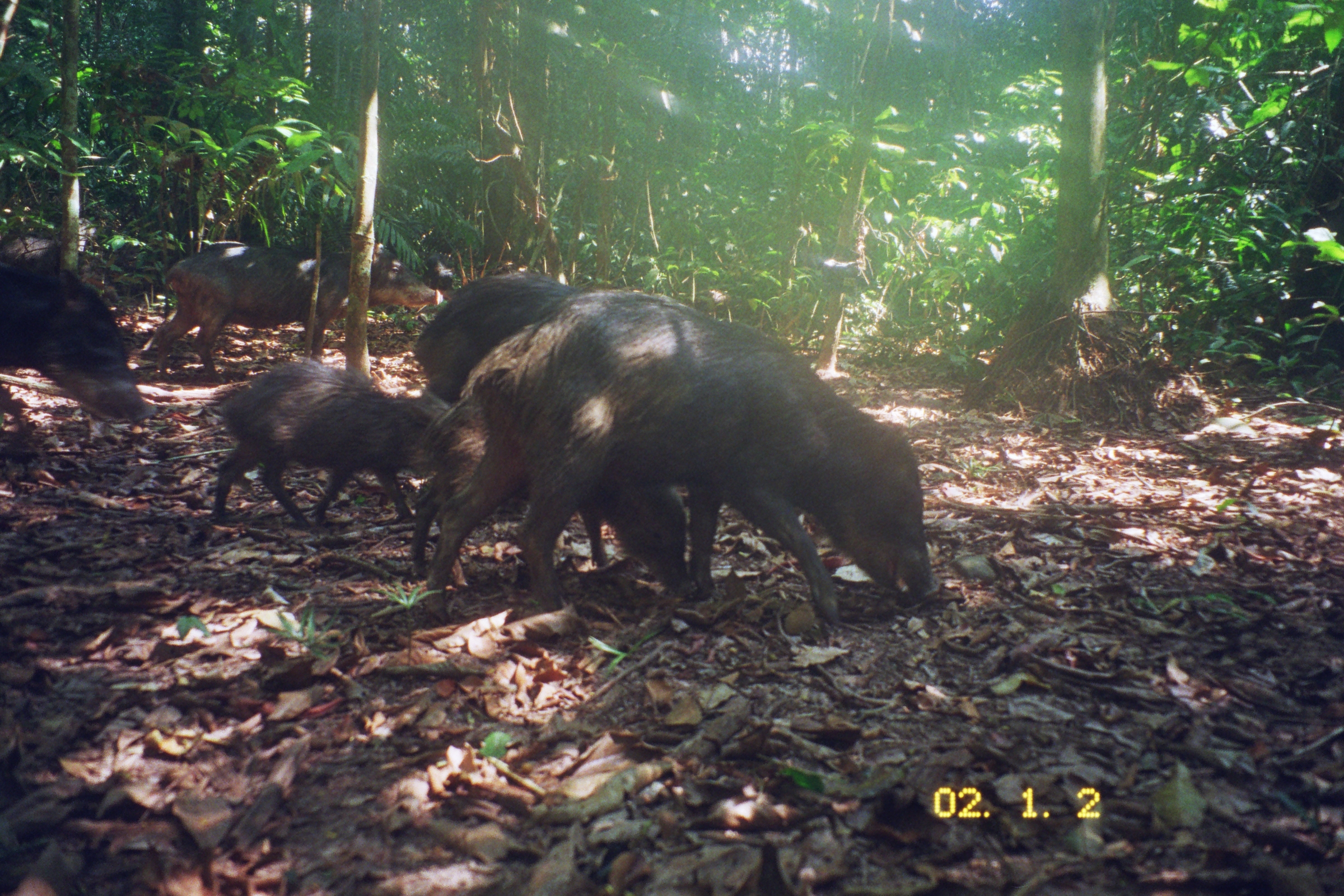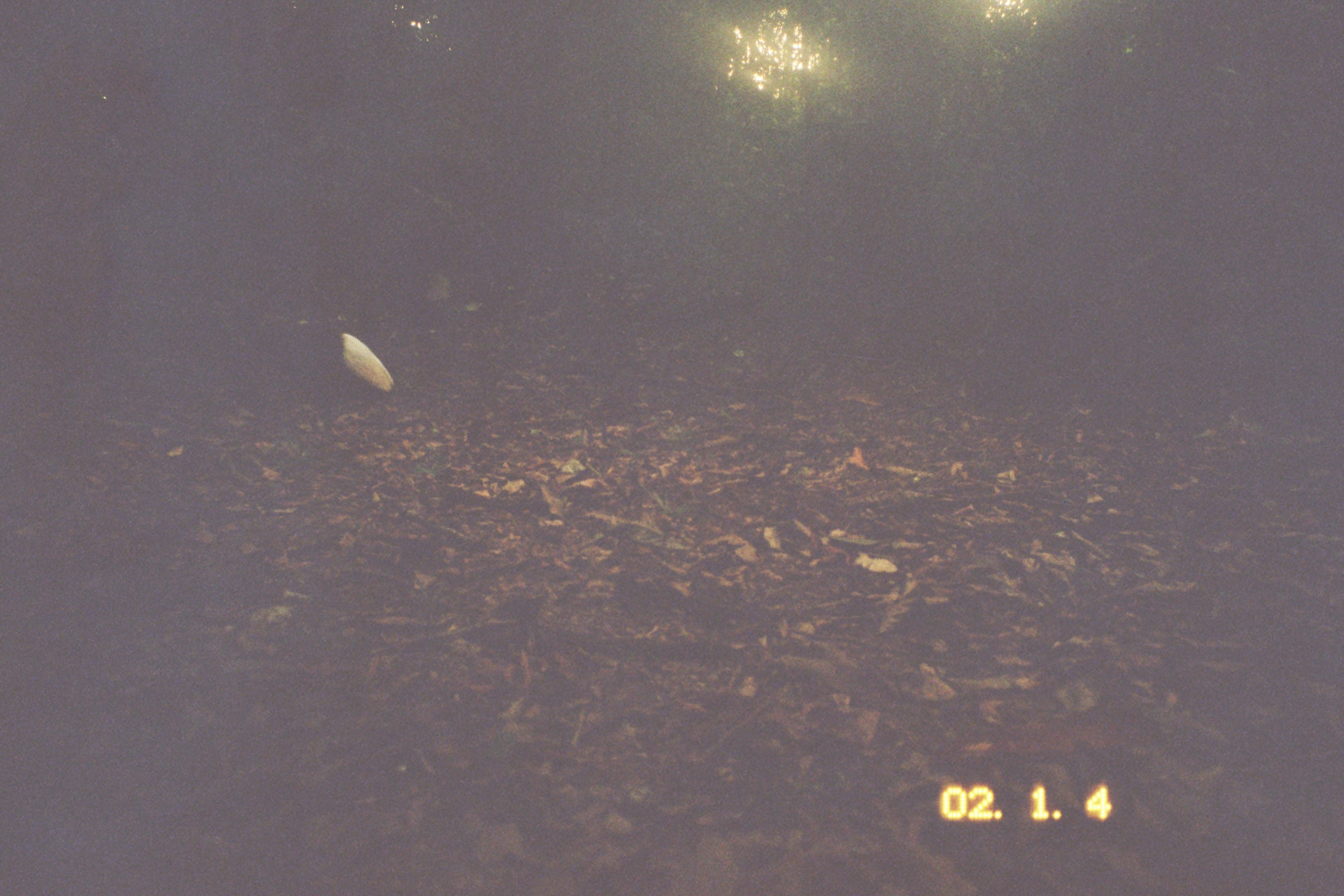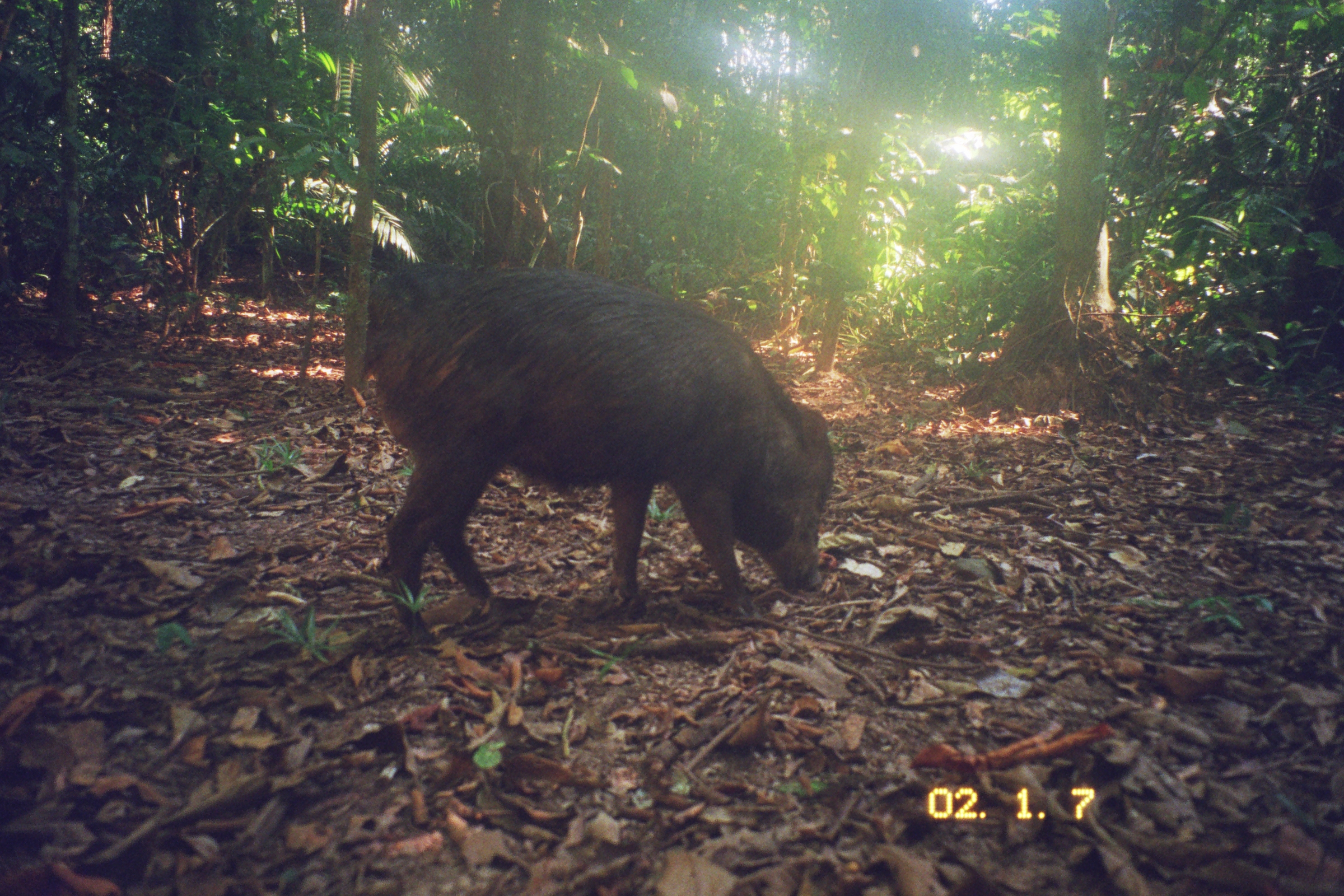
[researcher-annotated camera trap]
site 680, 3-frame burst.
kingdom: Animalia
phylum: Chordata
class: Mammalia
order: Artiodactyla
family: Tayassuidae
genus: Tayassu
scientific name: Tayassu pecari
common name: white-lipped peccary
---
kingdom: Animalia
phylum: Chordata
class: Aves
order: Gruiformes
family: Psophiidae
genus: Psophia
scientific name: Psophia leucoptera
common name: pale-winged trumpeter